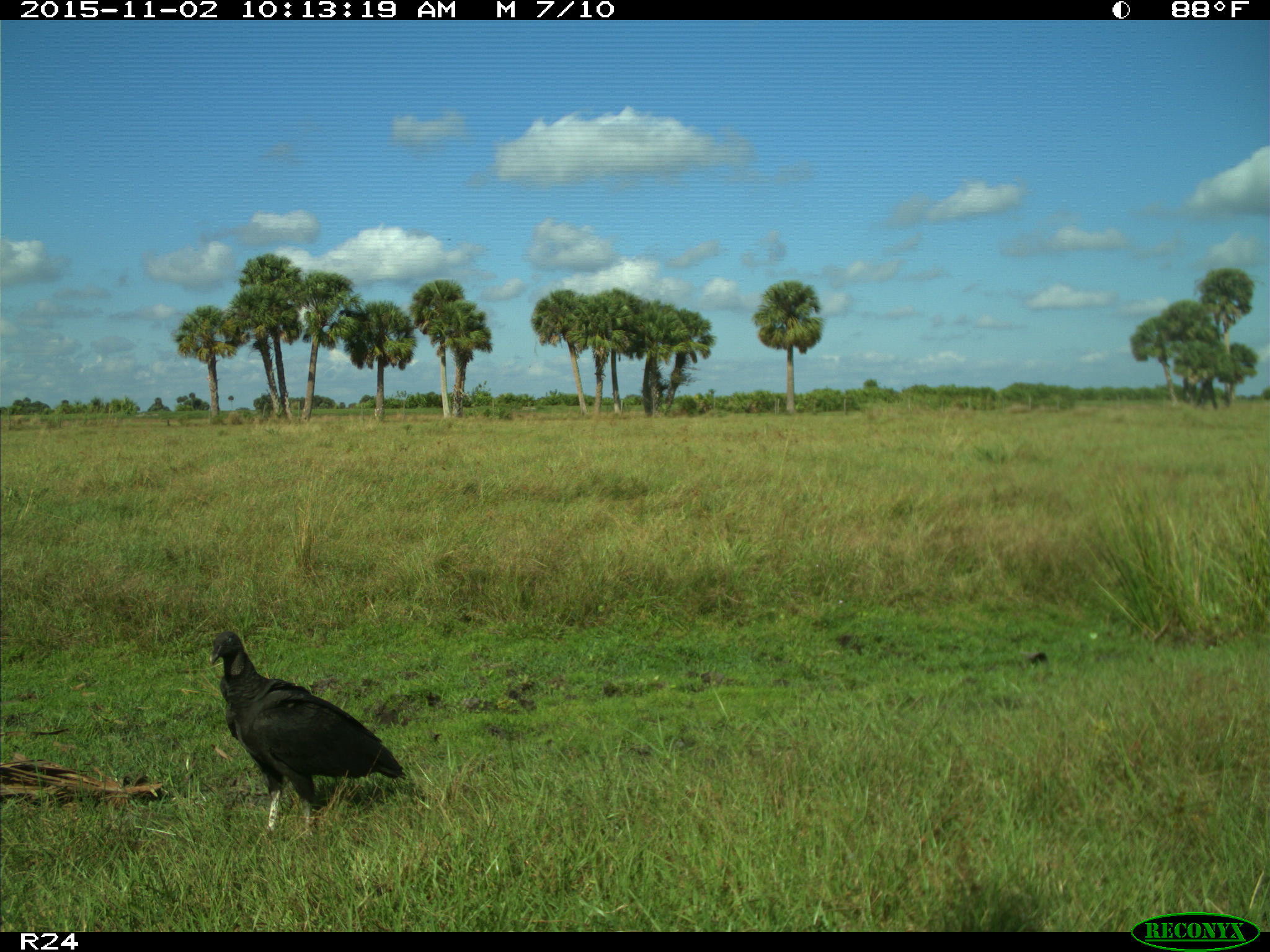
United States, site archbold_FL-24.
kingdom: Animalia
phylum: Chordata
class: Aves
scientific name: Aves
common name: birds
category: unidentified bird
Unidentified bird (birds) (Aves).